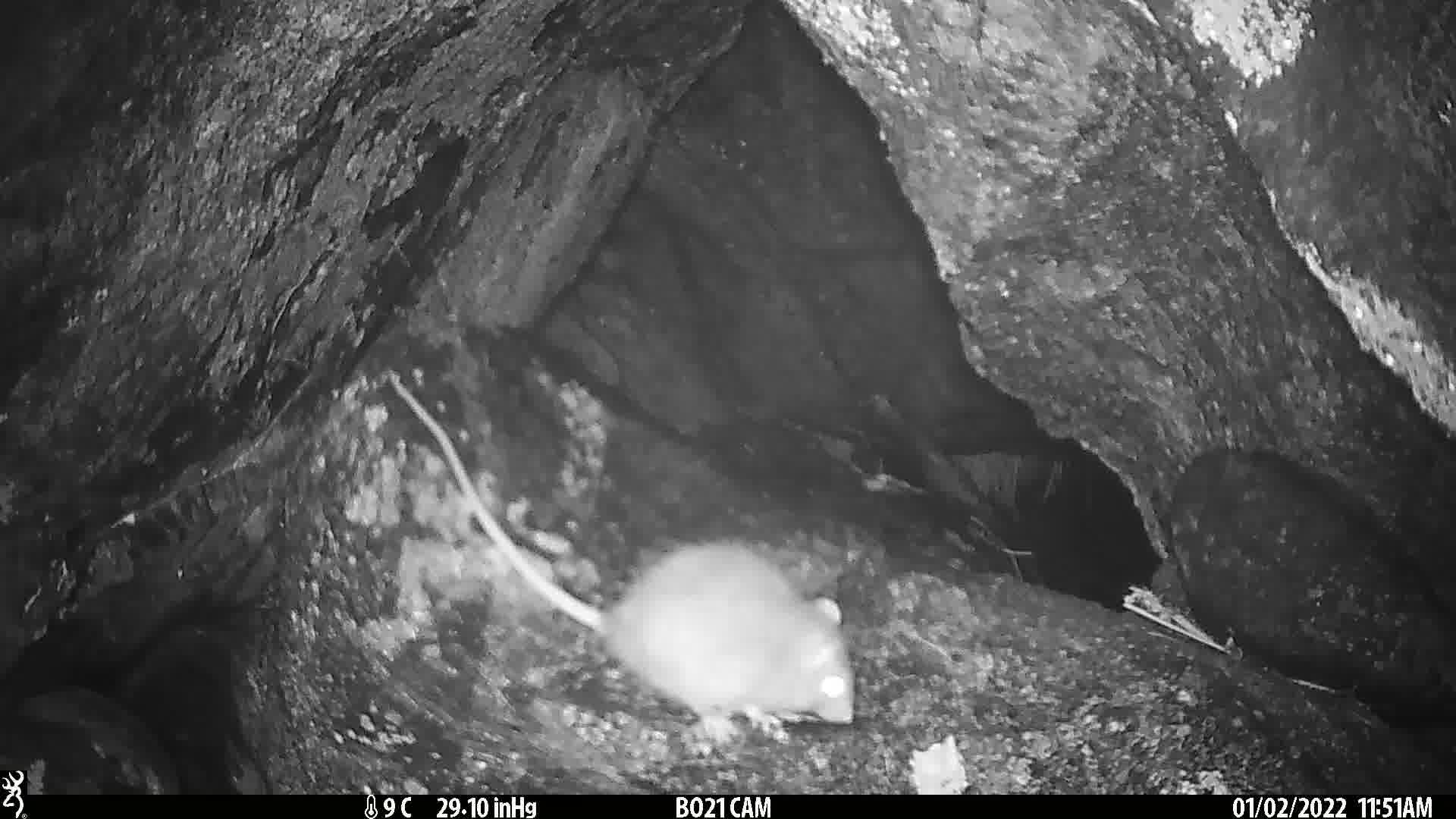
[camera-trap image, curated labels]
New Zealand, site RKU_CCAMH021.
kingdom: Animalia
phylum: Chordata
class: Mammalia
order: Rodentia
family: Muridae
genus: Rattus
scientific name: Rattus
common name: rat